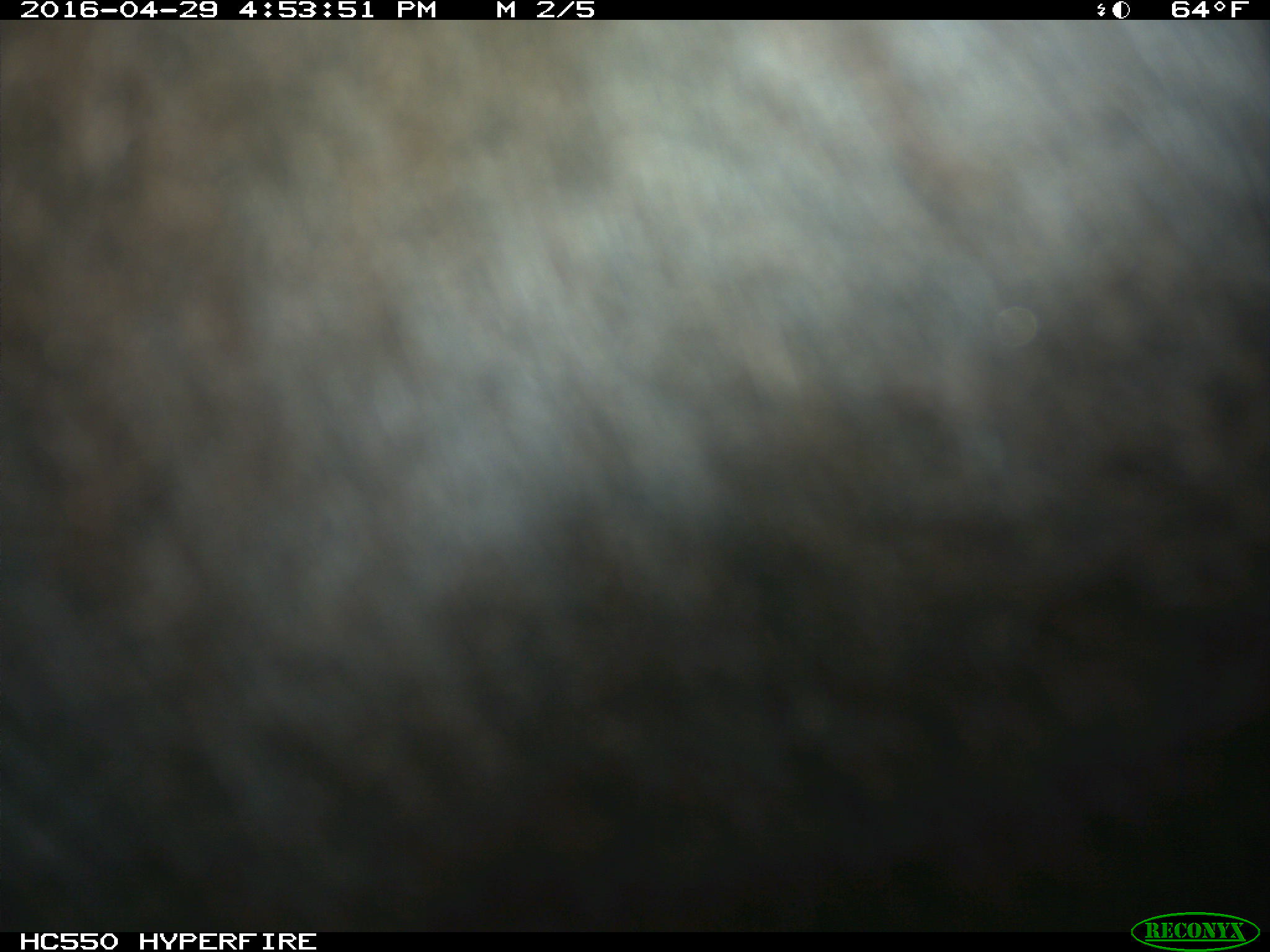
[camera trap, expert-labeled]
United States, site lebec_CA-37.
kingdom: Animalia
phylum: Chordata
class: Mammalia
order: Artiodactyla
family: Bovidae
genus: Bos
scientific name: Bos taurus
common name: domestic cow